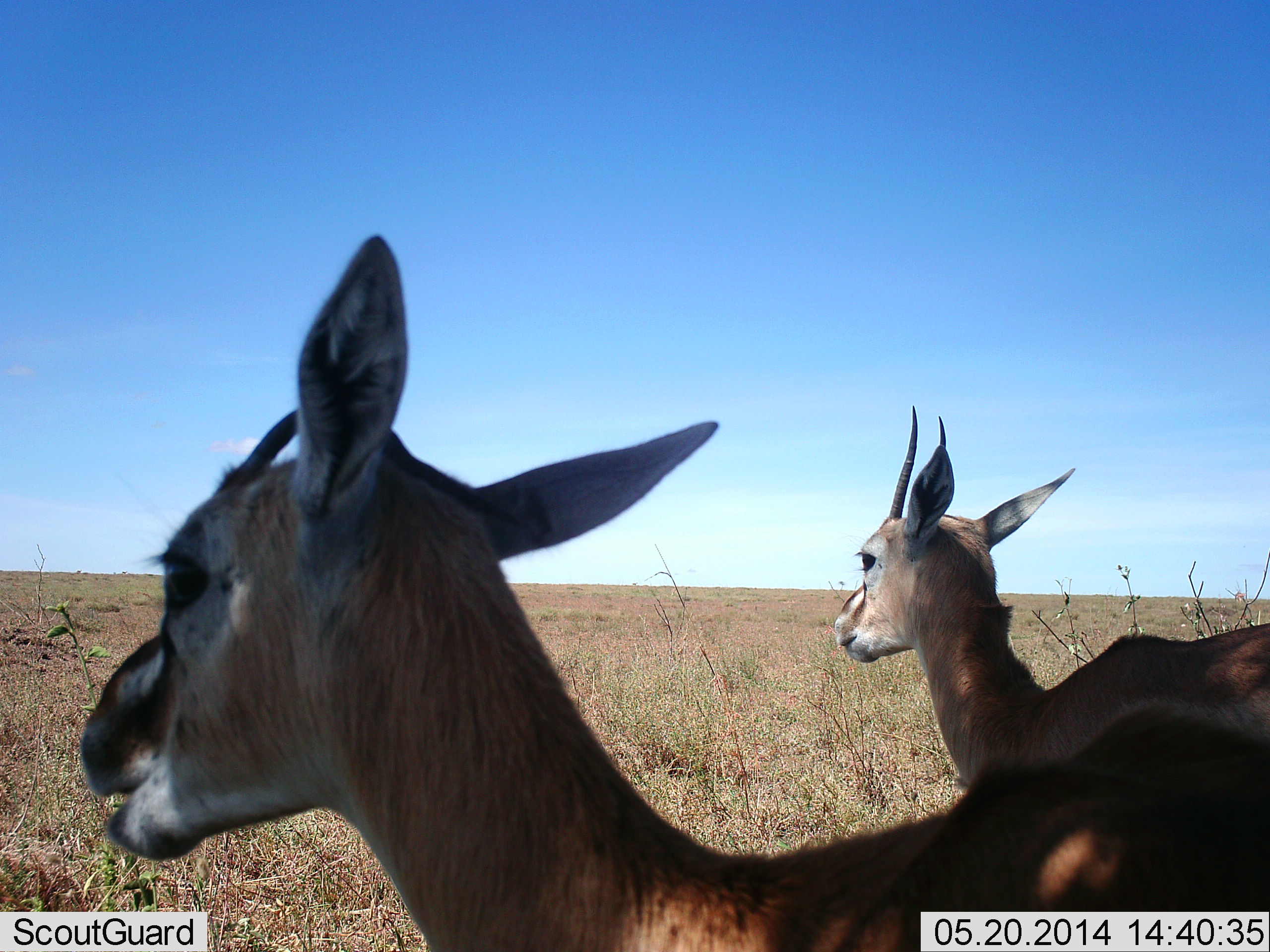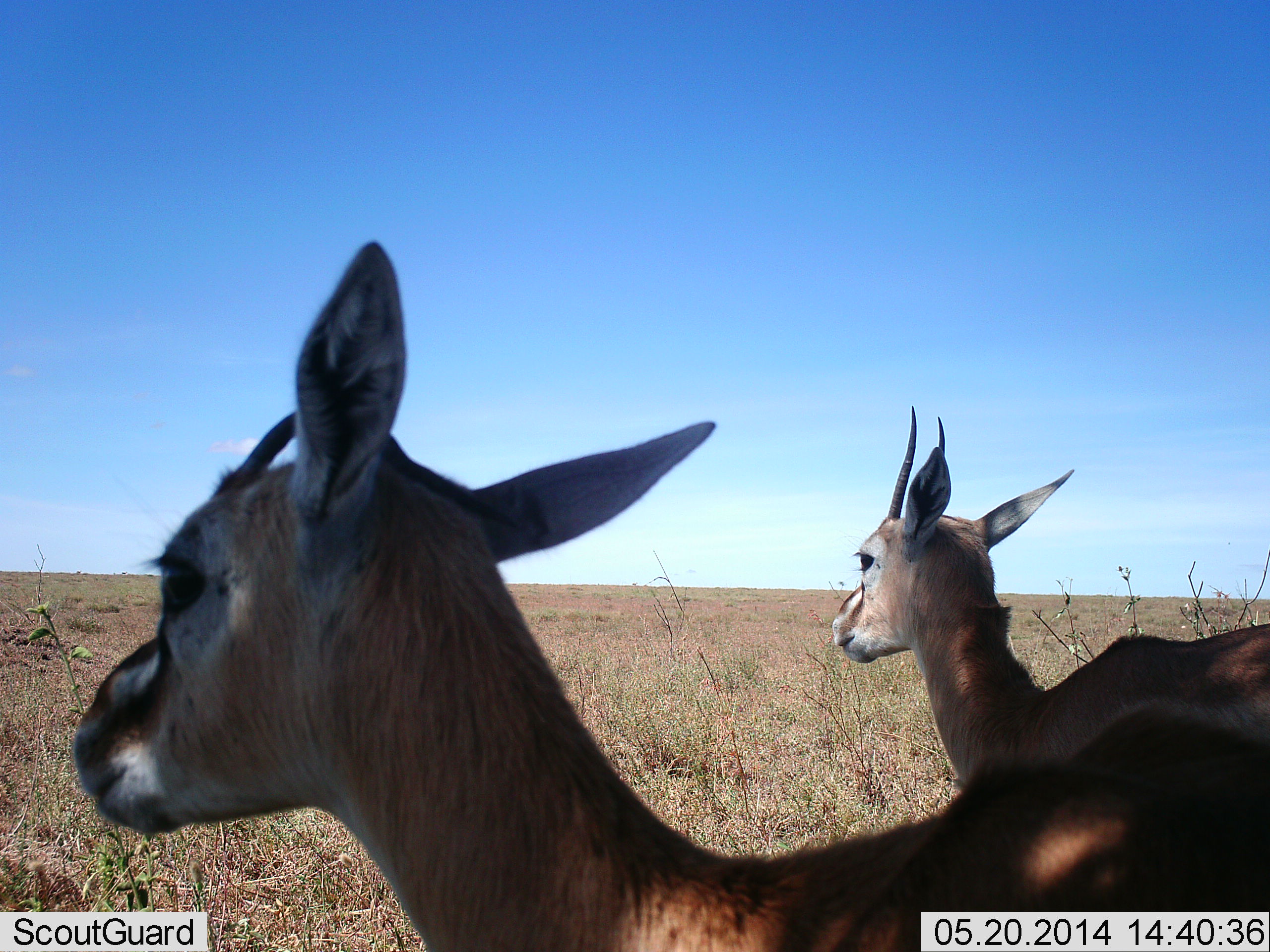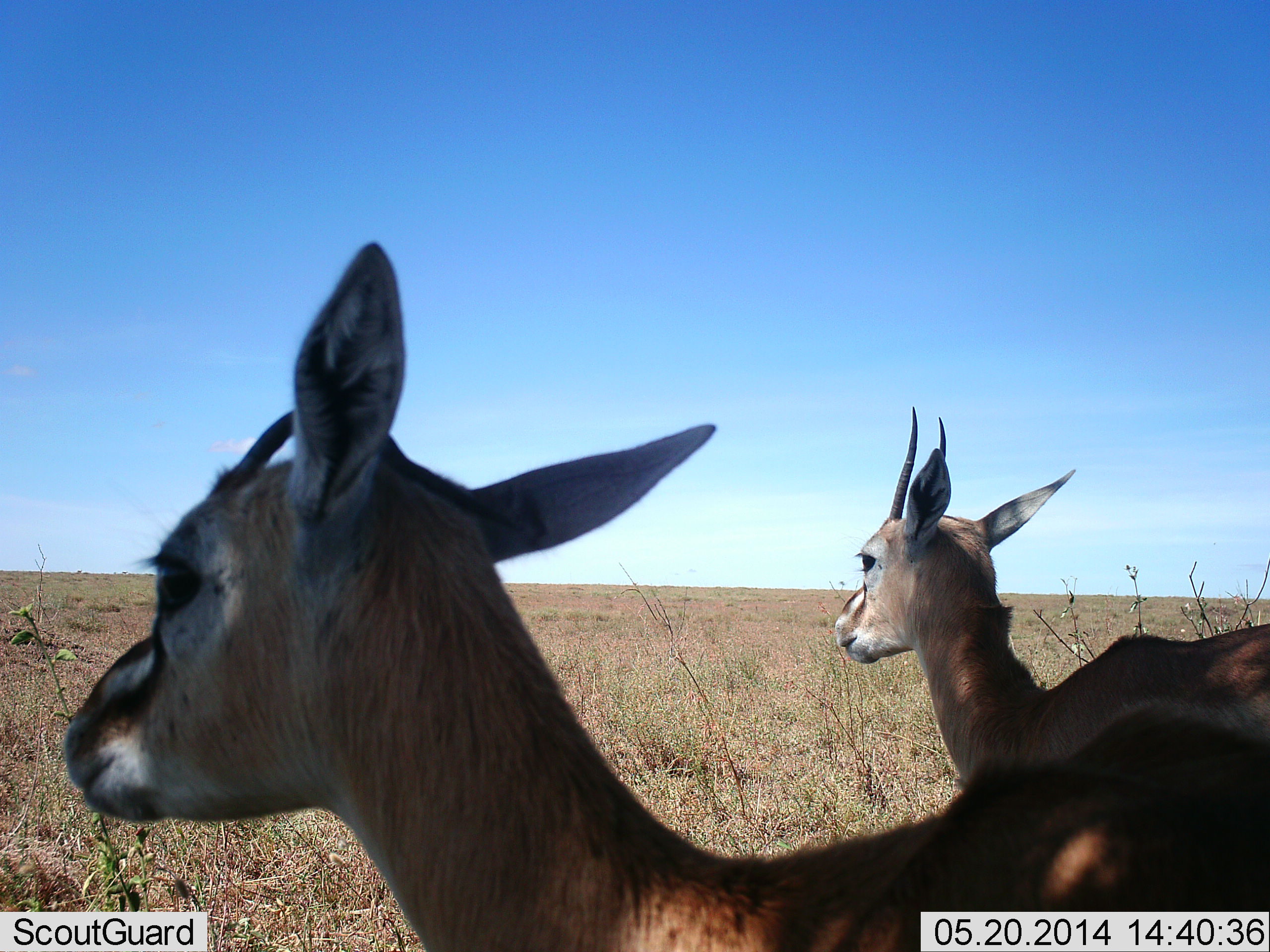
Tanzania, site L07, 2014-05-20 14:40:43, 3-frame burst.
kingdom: Animalia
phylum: Chordata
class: Mammalia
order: Artiodactyla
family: Bovidae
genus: Eudorcas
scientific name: Eudorcas thomsonii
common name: thomson's gazelle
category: gazellethomsons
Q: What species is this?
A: Gazellethomsons (thomson's gazelle) (Eudorcas thomsonii).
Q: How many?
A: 2.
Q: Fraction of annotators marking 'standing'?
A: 100%.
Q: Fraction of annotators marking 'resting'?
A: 10%.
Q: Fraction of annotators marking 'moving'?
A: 0%.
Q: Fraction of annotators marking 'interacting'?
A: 0%.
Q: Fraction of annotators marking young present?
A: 0%.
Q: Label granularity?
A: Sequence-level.